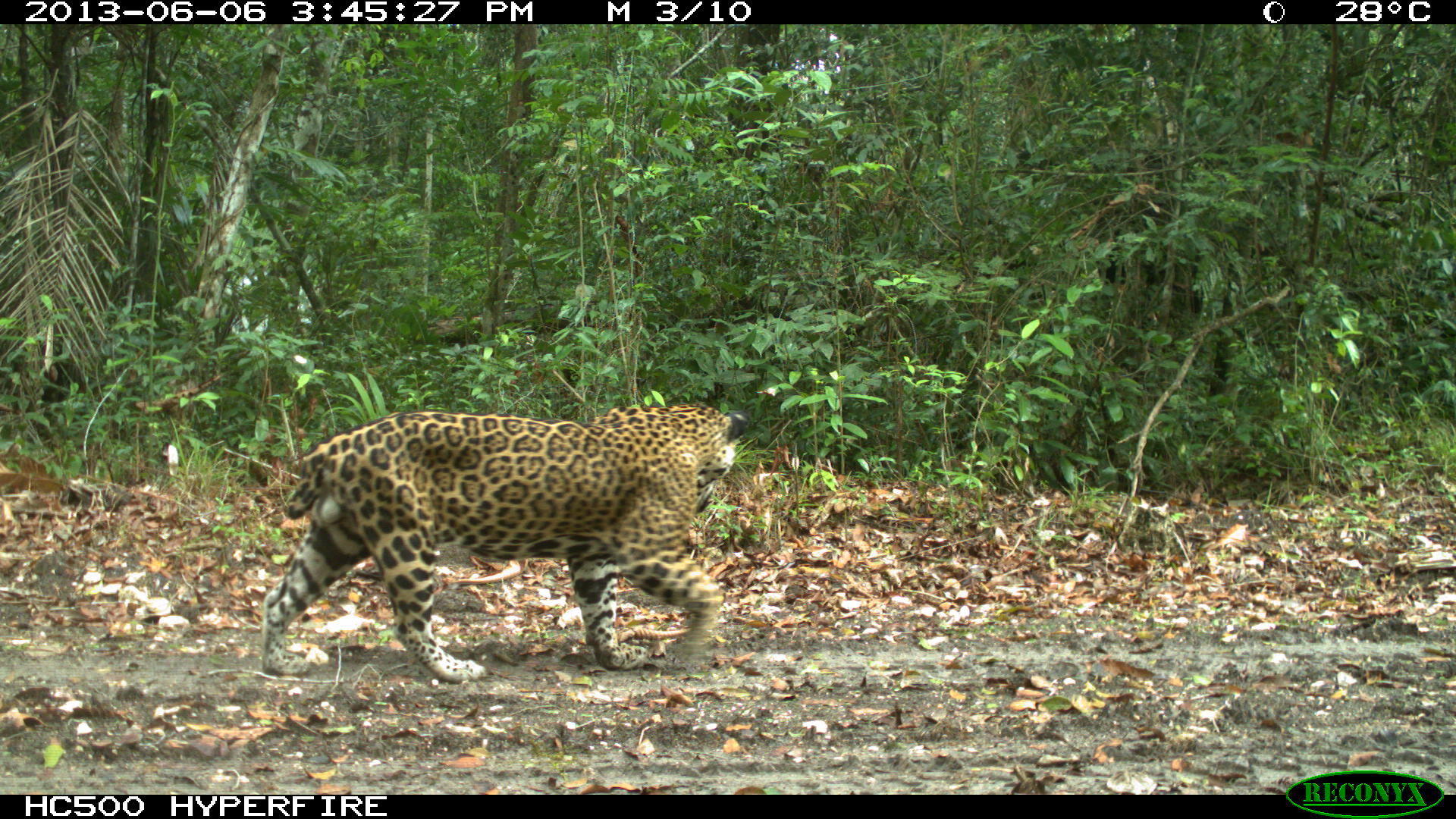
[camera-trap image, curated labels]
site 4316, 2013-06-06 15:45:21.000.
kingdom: Animalia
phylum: Chordata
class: Mammalia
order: Carnivora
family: Felidae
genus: Panthera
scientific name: Panthera onca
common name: jaguar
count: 1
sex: male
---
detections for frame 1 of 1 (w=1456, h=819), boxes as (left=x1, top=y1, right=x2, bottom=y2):
panthera onca: (left=259, top=401, right=749, bottom=682)